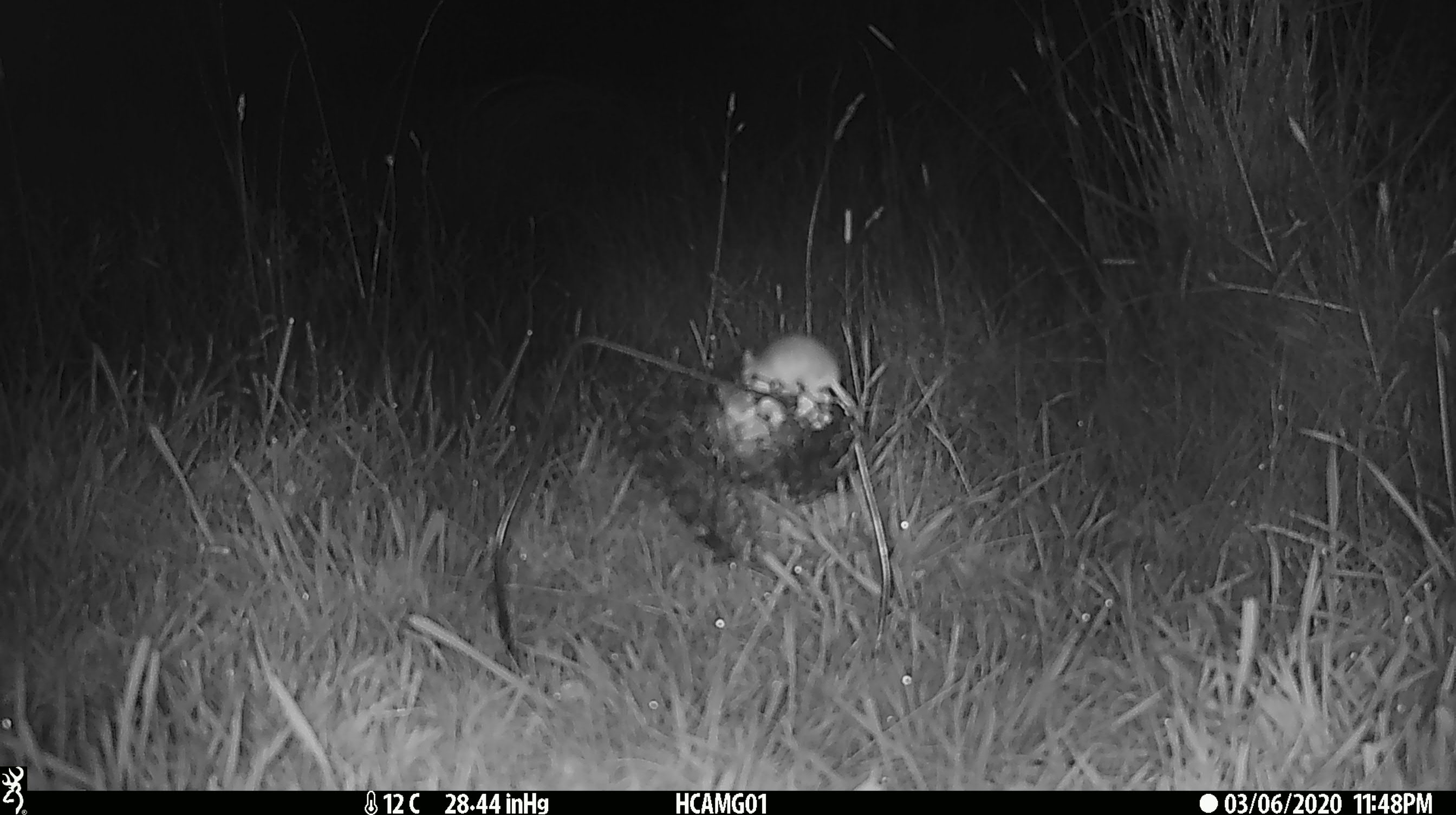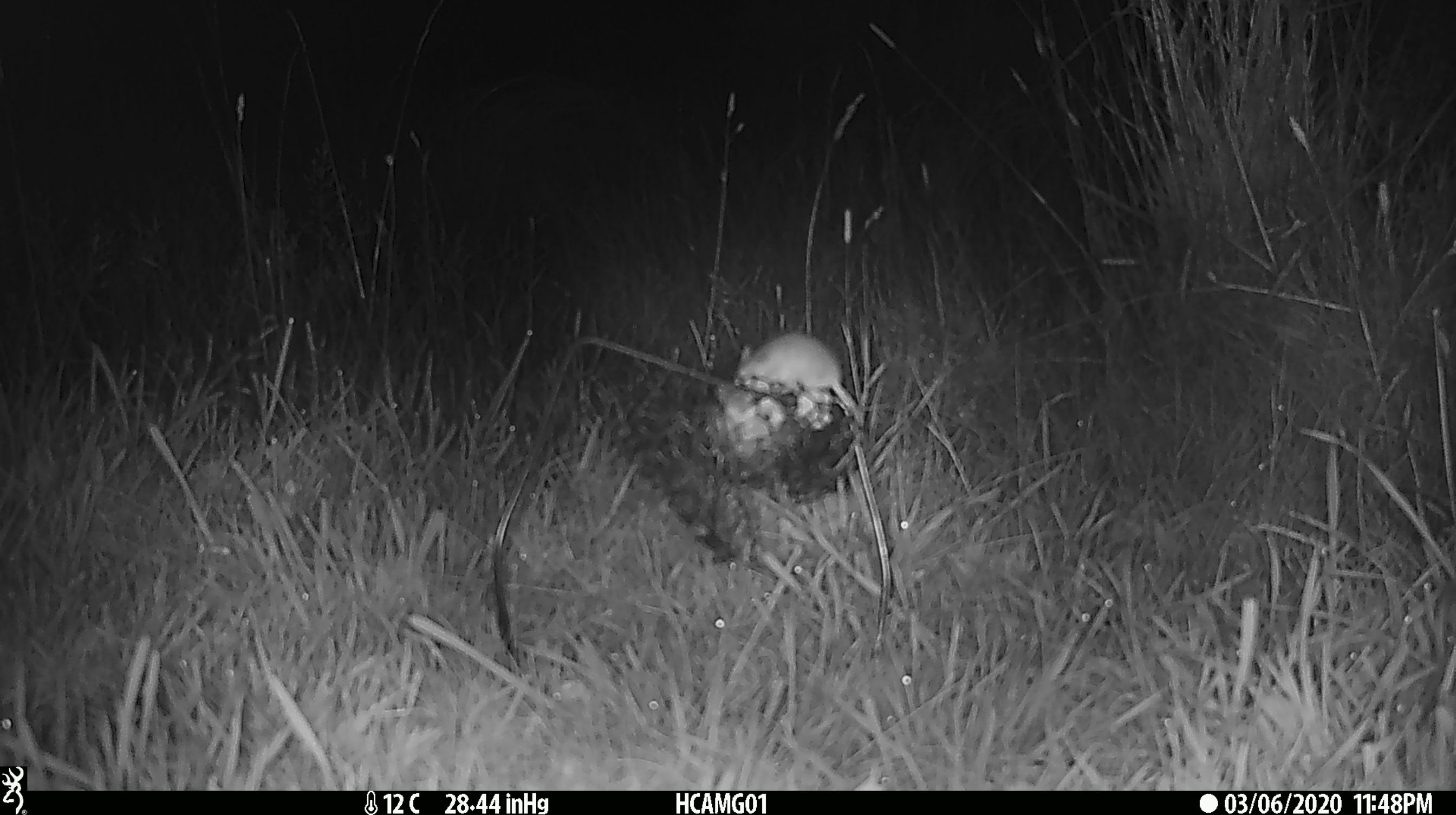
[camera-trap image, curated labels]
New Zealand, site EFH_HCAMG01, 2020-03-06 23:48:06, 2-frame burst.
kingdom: Animalia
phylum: Chordata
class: Mammalia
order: Rodentia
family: Muridae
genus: Mus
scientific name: Mus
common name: mouse